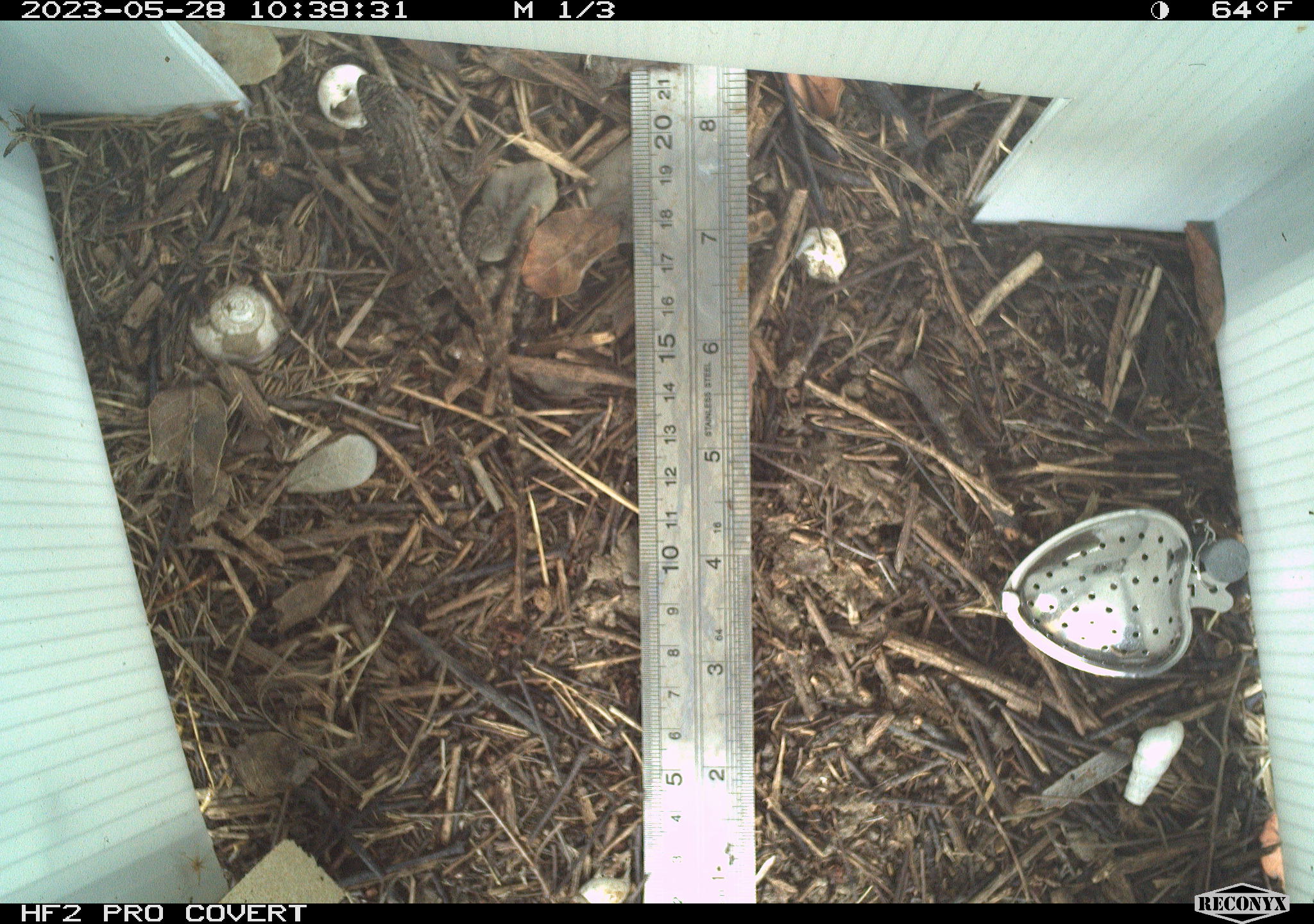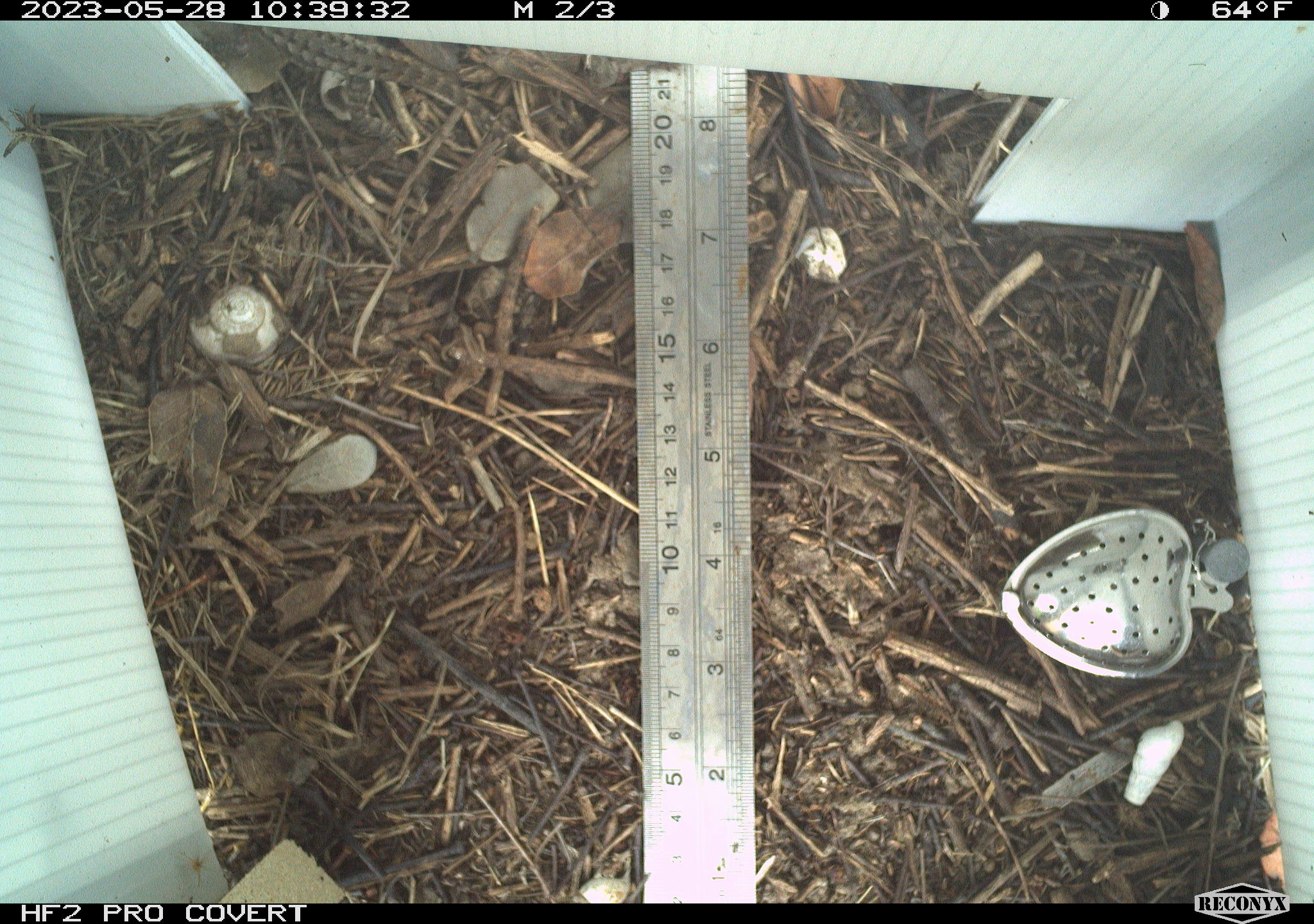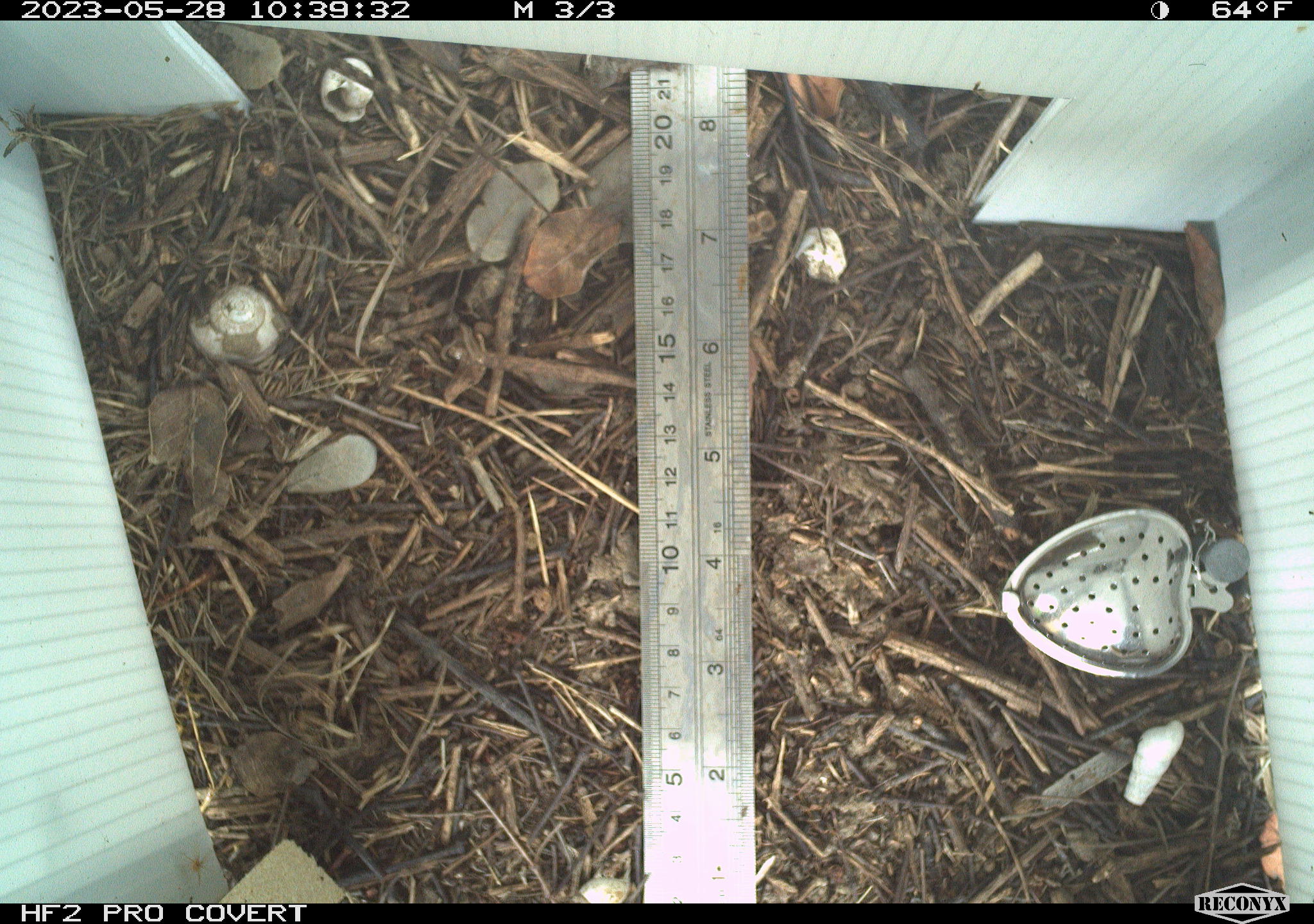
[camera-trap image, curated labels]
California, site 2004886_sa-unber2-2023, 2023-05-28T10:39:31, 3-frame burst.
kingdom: Animalia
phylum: Chordata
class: Reptilia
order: Squamata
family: Phrynosomatidae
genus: Sceloporus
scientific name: Sceloporus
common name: spiny lizards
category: sceloporus species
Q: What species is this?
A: Sceloporus species (spiny lizards) (Sceloporus).